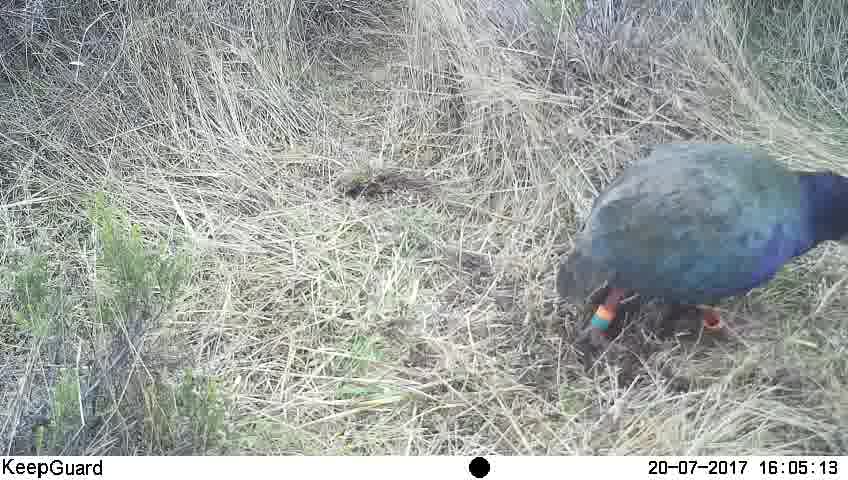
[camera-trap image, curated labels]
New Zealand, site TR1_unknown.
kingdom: Animalia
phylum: Chordata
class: Aves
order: Gruiformes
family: Rallidae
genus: Porphyrio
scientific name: Porphyrio mantelli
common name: takahe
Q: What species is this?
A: Takahe (Porphyrio mantelli).